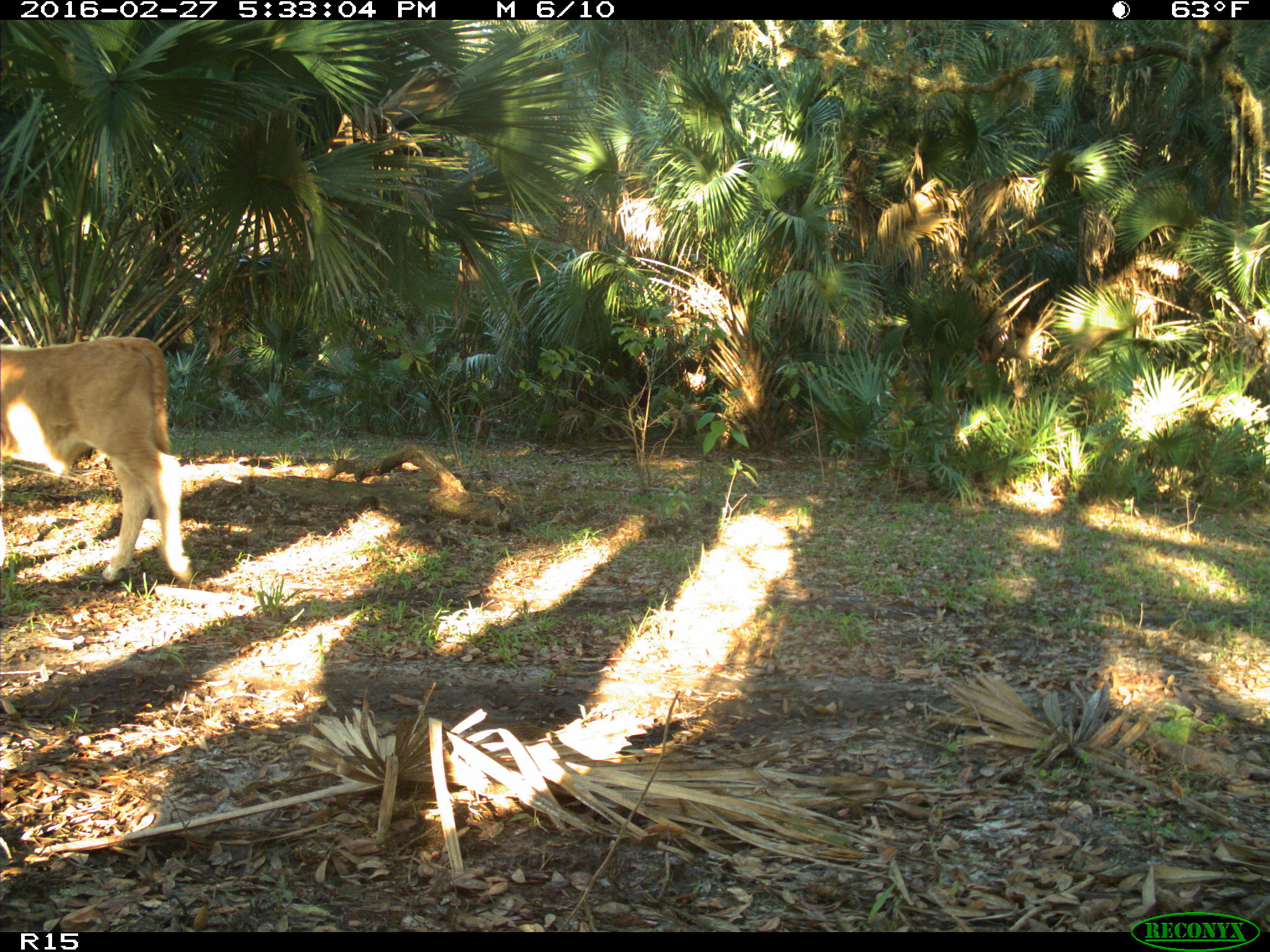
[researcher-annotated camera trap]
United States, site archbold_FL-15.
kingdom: Animalia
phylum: Chordata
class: Mammalia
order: Artiodactyla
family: Bovidae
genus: Bos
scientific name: Bos taurus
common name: domestic cow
Bos taurus (domestic cow).